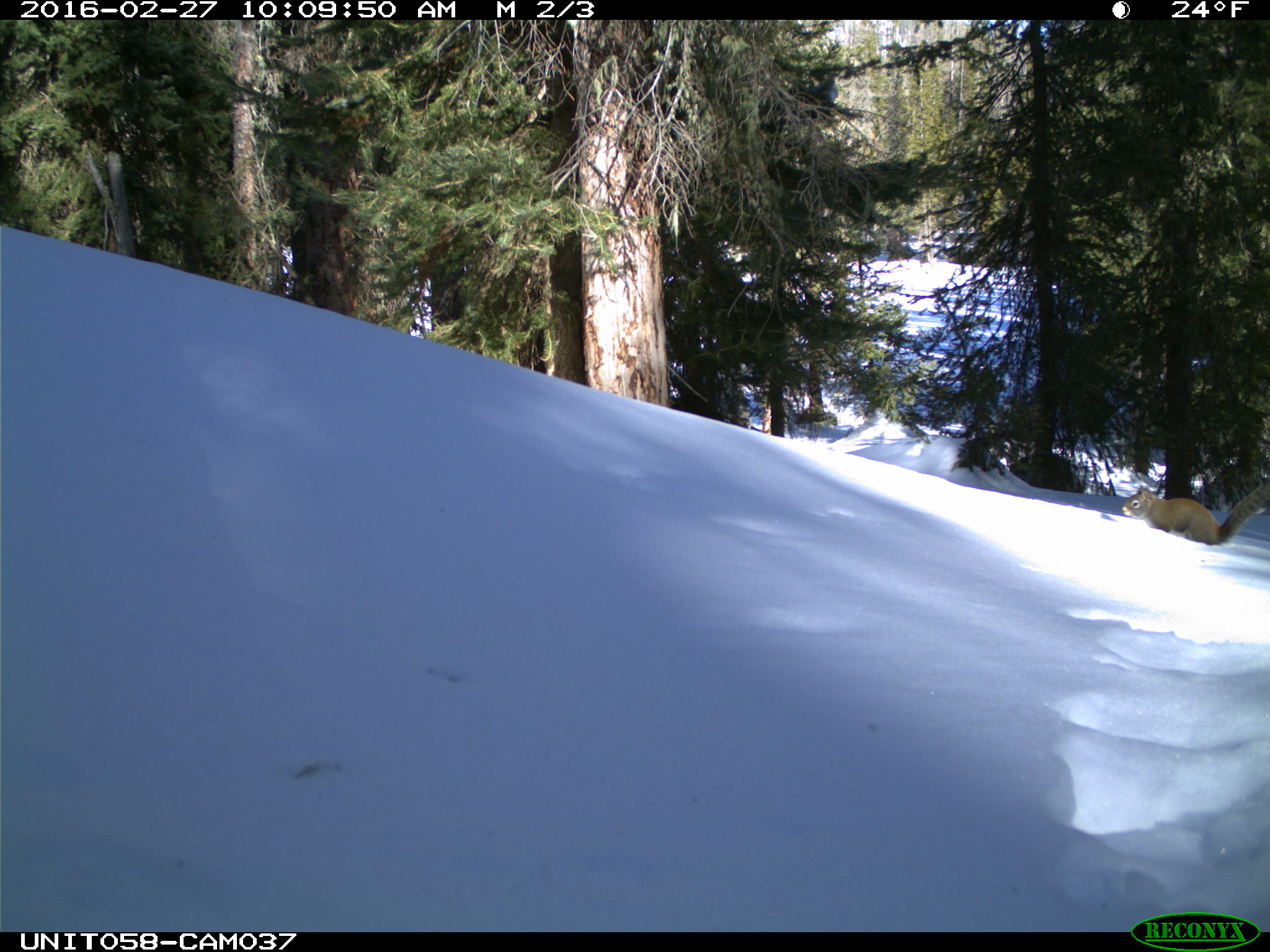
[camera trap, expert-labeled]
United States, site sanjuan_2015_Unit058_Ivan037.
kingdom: Animalia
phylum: Chordata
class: Mammalia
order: Rodentia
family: Sciuridae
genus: Tamiasciurus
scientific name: Tamiasciurus hudsonicus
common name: american red squirrel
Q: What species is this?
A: Tamiasciurus hudsonicus (american red squirrel).